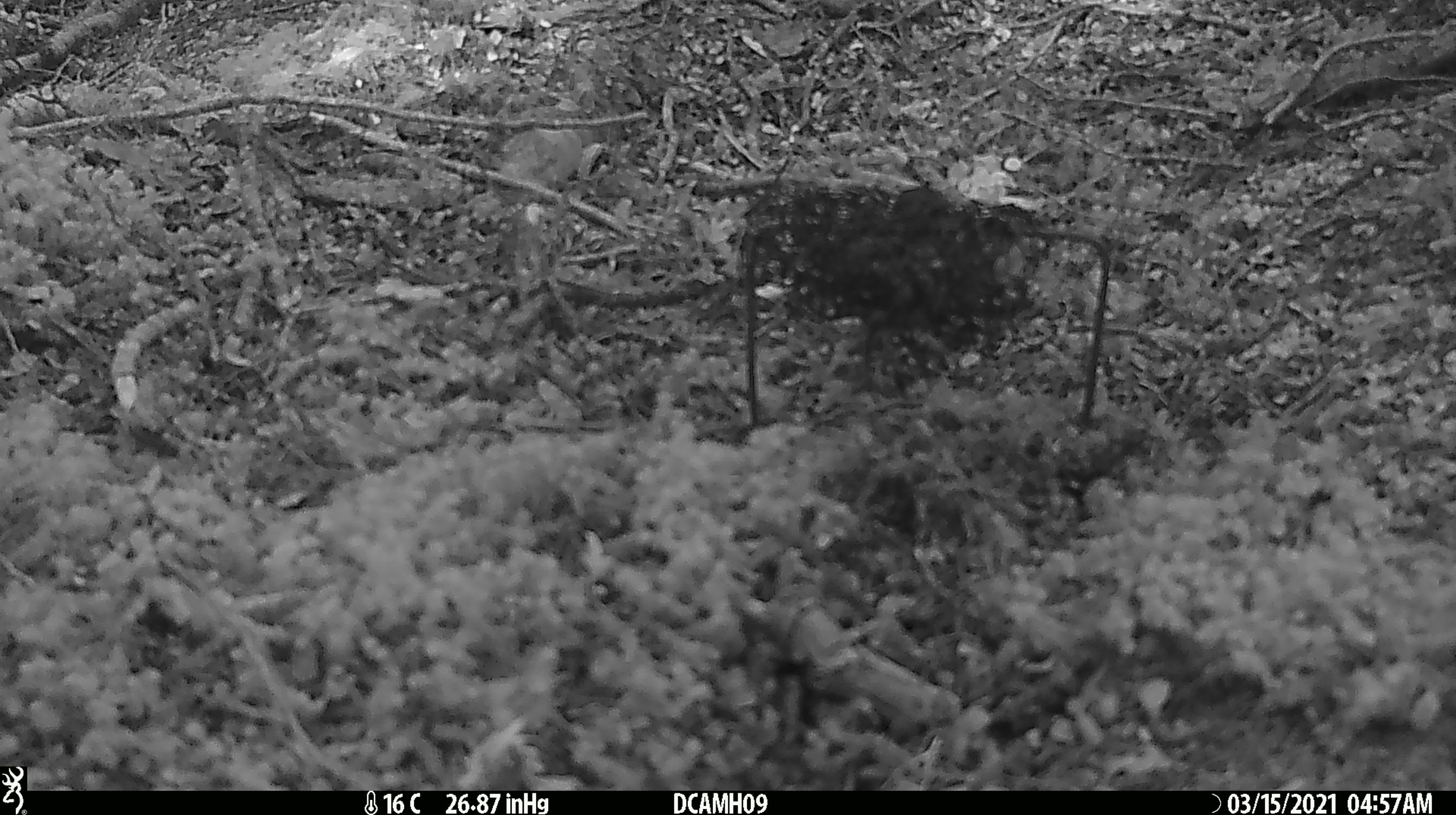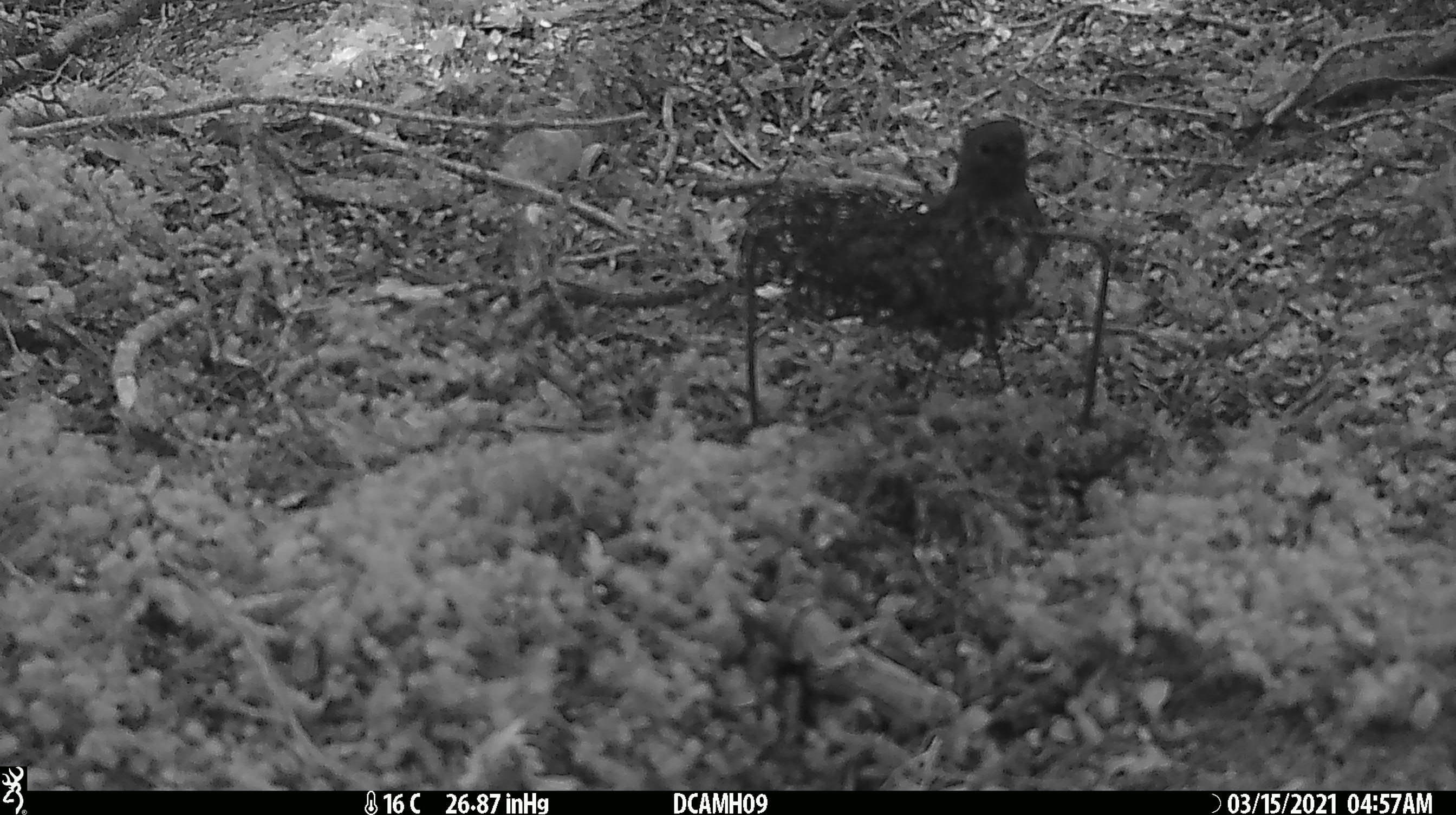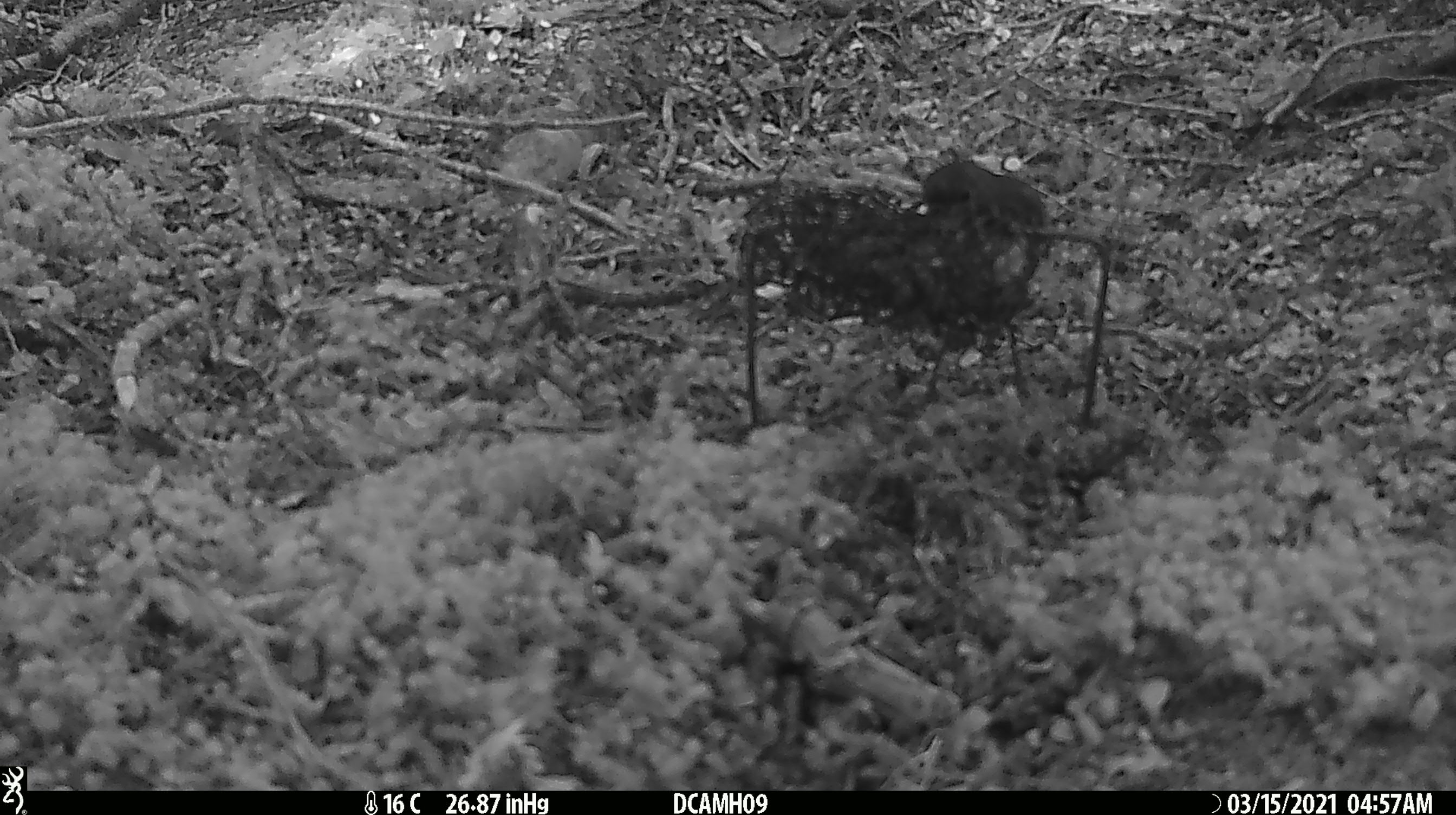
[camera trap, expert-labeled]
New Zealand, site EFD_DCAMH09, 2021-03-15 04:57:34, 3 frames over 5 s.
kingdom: Animalia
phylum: Chordata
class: Aves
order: Passeriformes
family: Petroicidae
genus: Petroica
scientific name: Petroica australis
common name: new zealand robin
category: robin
Robin (new zealand robin) (Petroica australis).